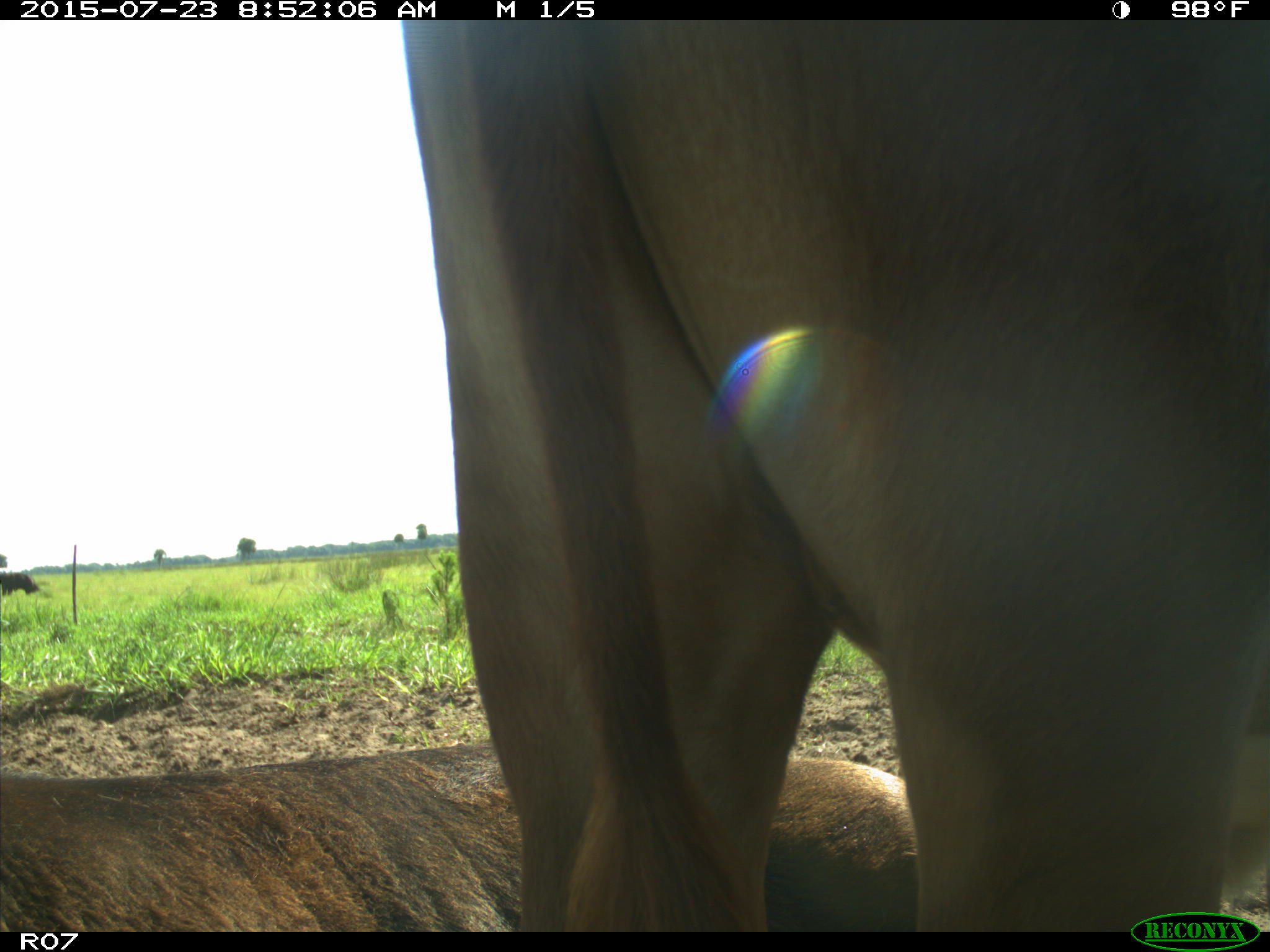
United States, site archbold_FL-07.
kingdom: Animalia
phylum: Chordata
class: Mammalia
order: Artiodactyla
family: Bovidae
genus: Bos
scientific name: Bos taurus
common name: domestic cow